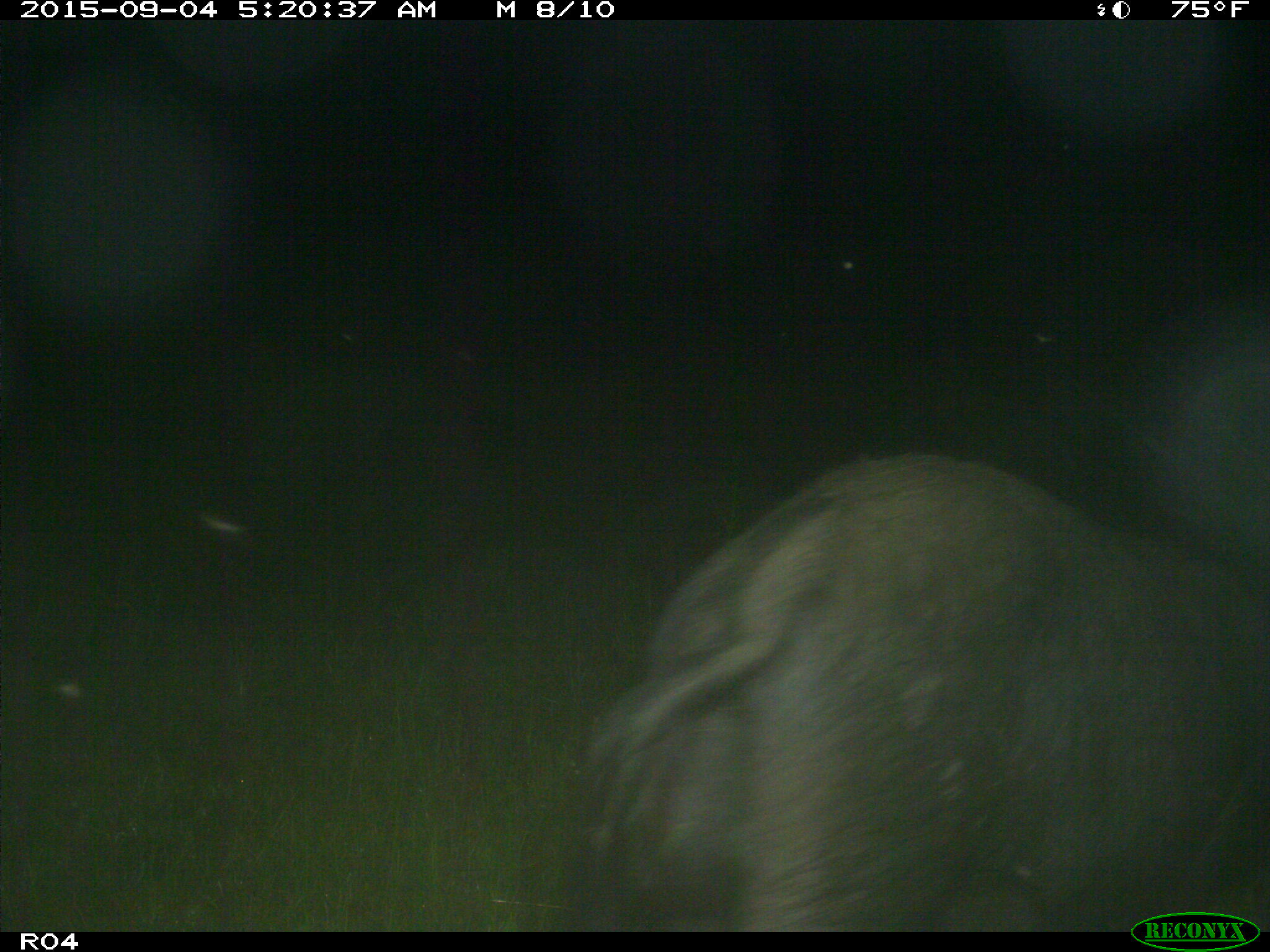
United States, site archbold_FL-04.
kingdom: Animalia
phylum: Chordata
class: Mammalia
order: Artiodactyla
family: Suidae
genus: Sus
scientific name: Sus scrofa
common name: wild boar